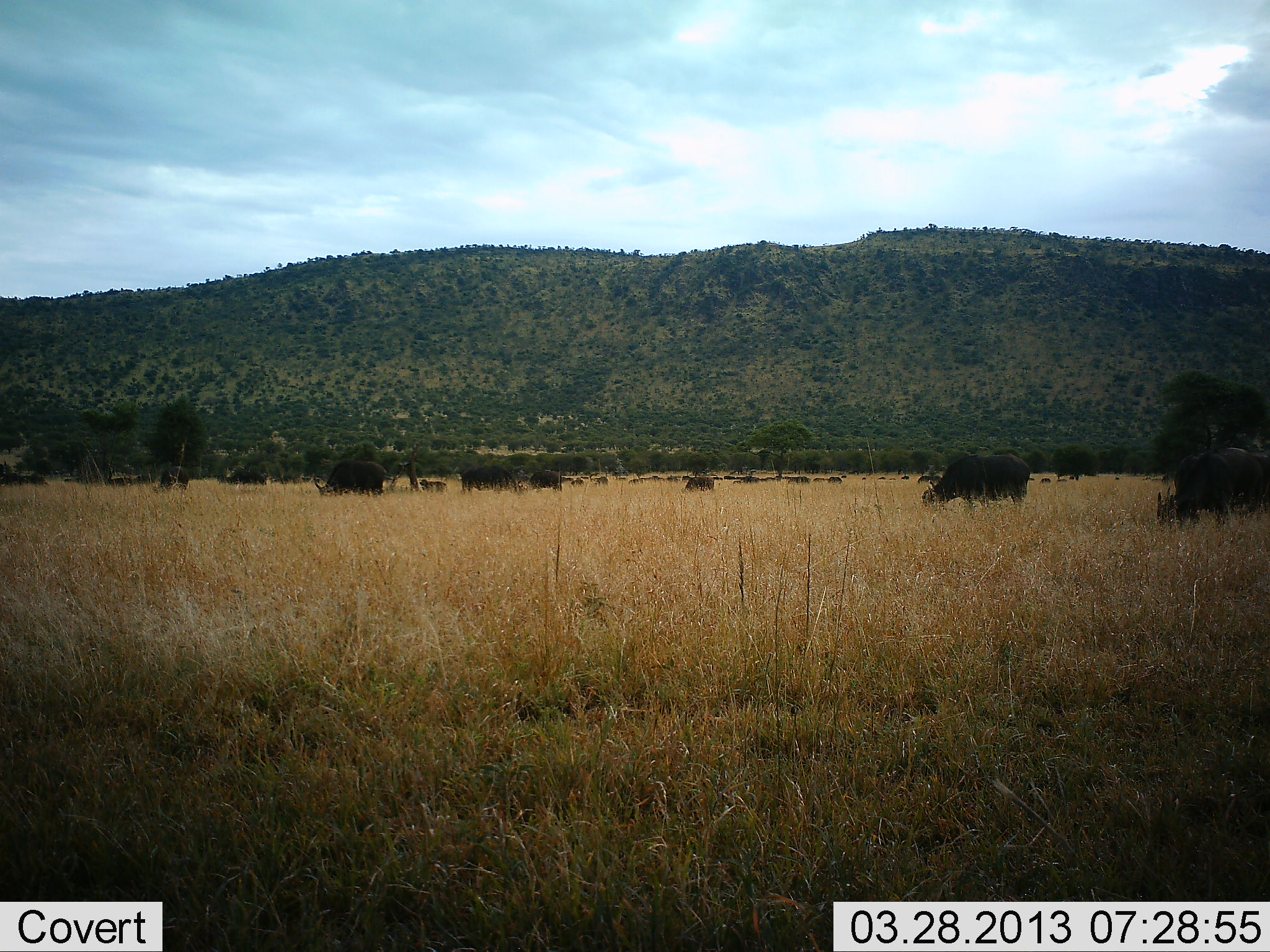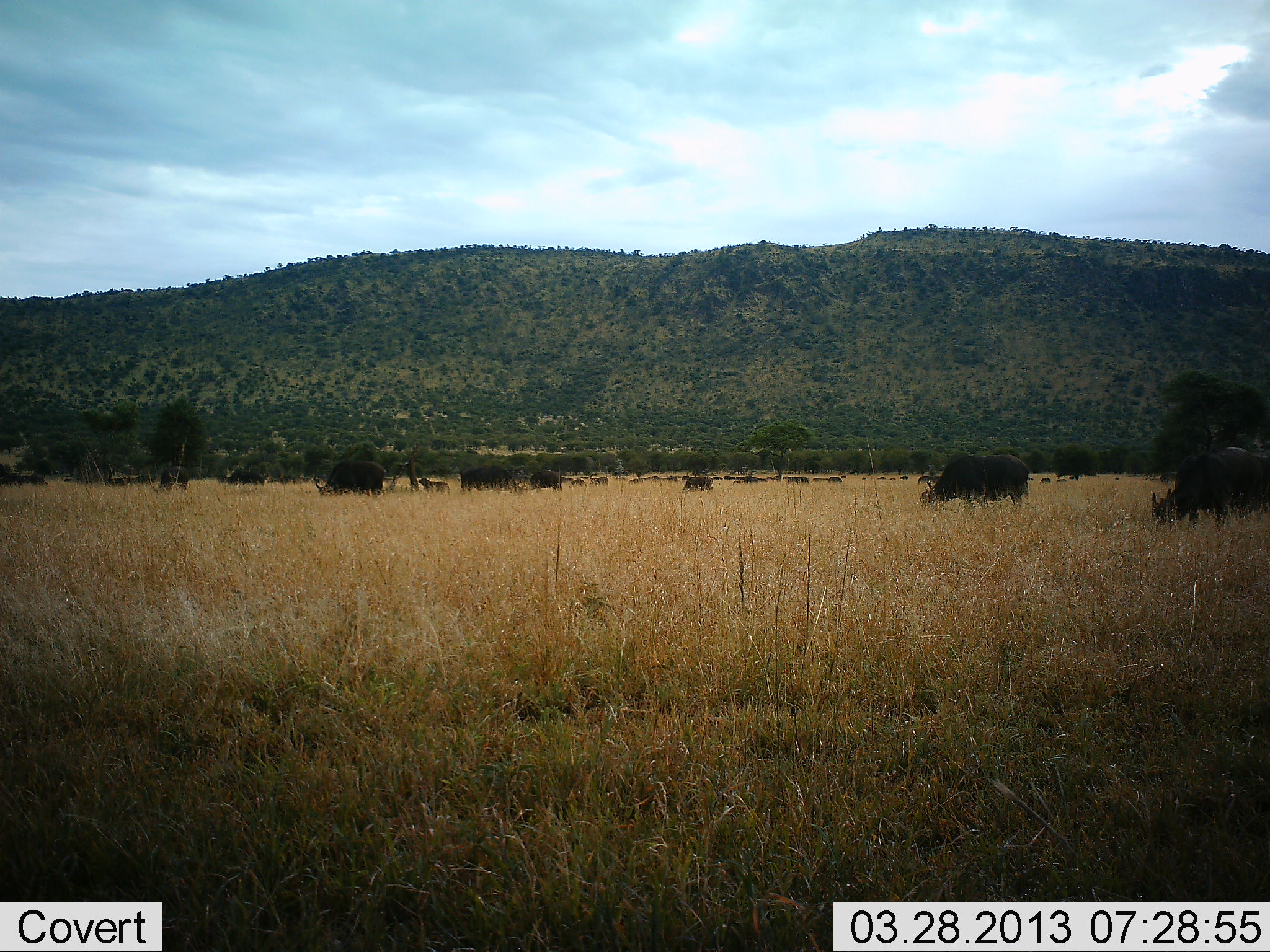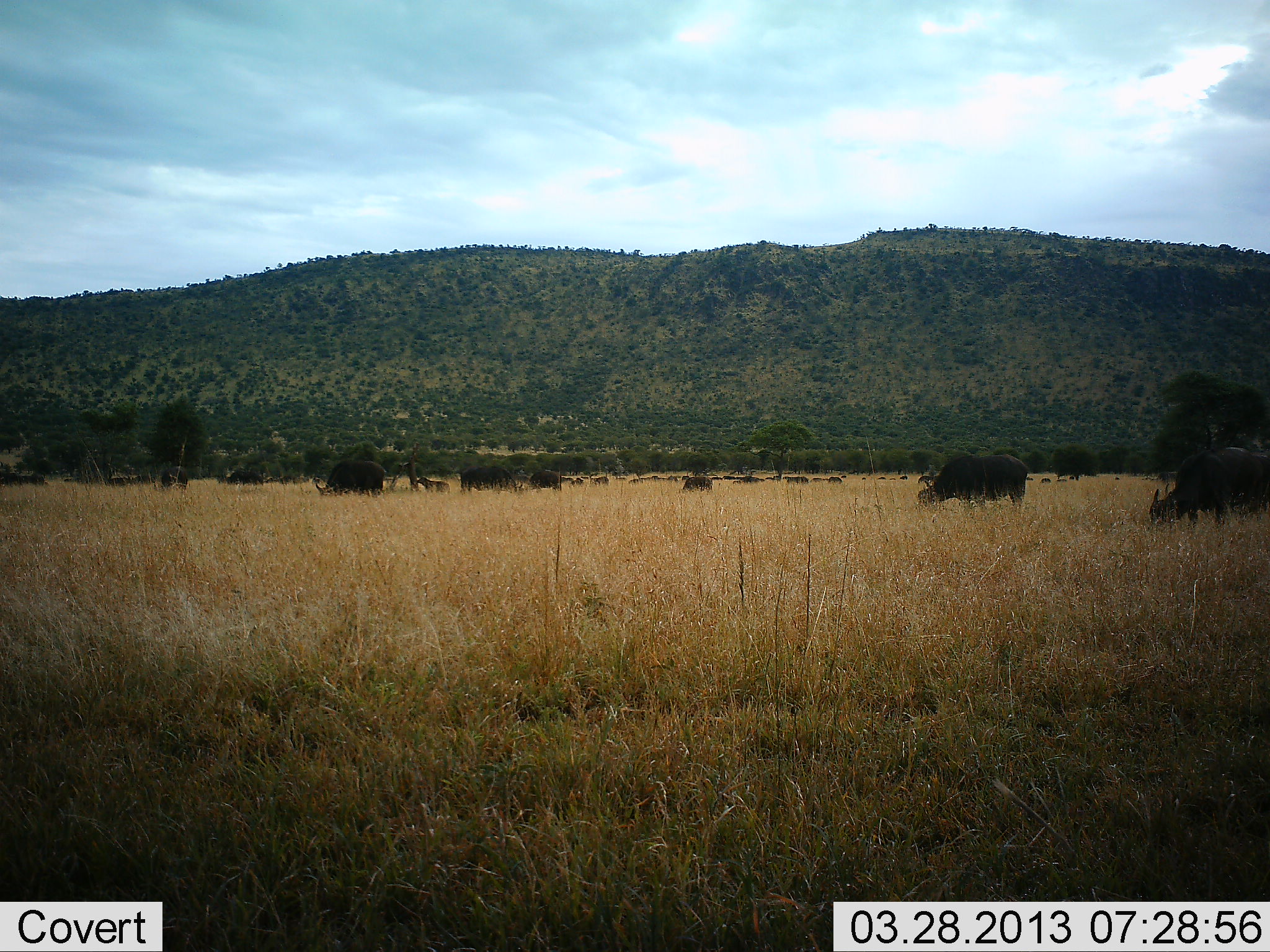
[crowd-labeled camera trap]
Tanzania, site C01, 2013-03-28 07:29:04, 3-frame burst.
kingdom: Animalia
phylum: Chordata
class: Mammalia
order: Artiodactyla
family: Bovidae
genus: Syncerus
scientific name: Syncerus caffer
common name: cape buffalo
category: buffalo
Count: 11-50.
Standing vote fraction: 35%.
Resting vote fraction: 4%.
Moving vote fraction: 15%.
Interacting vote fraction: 8%.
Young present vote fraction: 4%.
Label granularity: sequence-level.